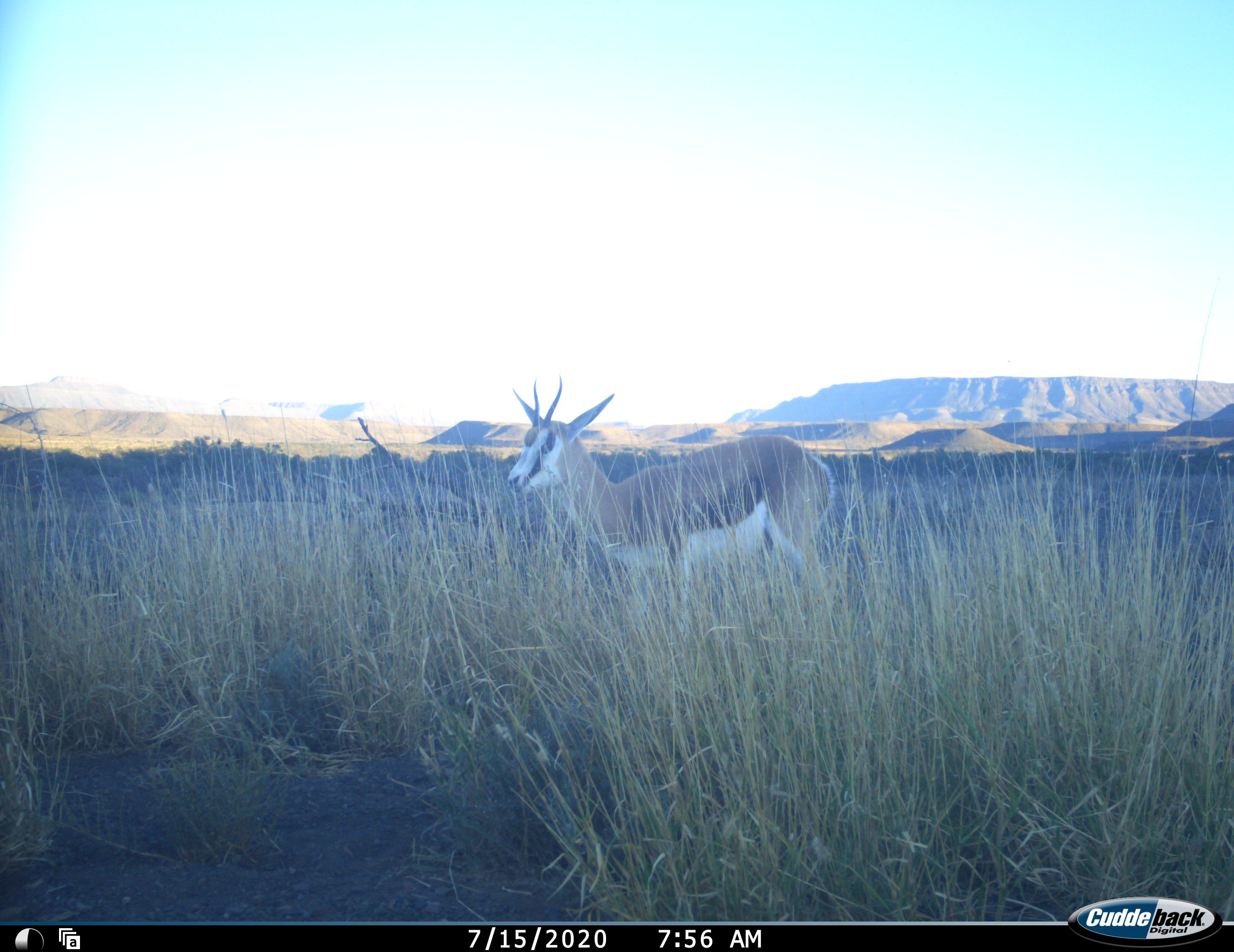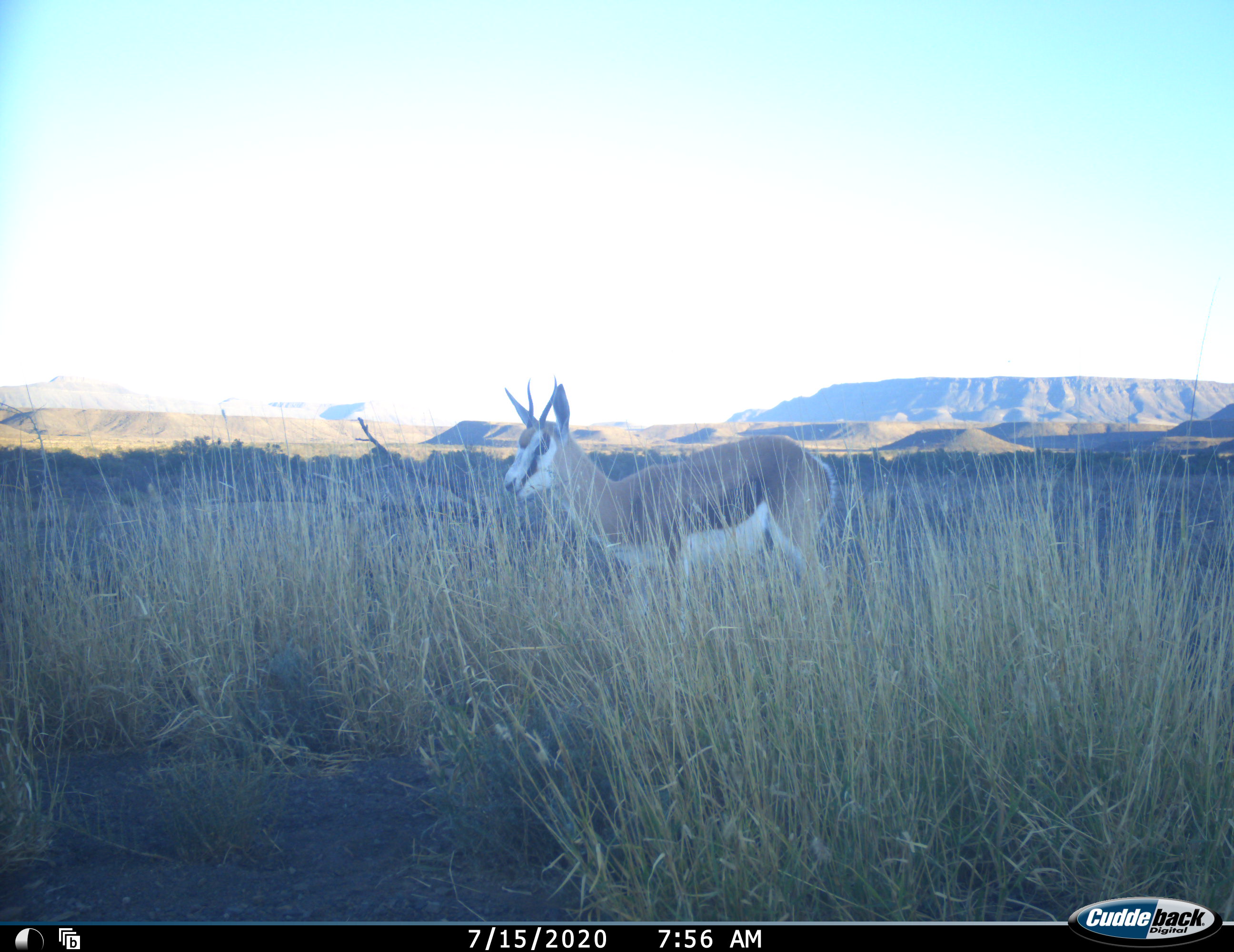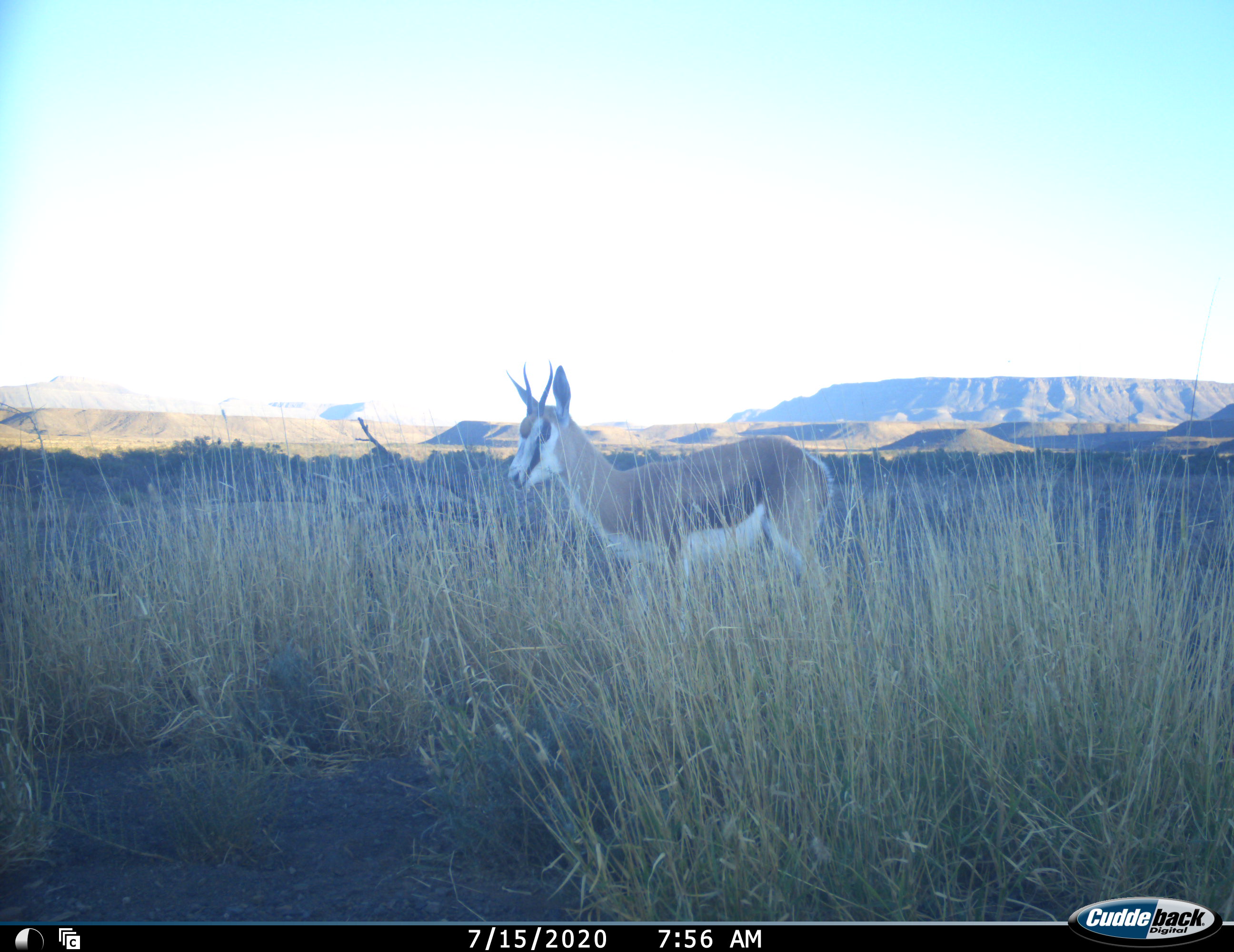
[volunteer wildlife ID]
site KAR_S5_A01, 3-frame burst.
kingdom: Animalia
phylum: Chordata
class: Mammalia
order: Artiodactyla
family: Bovidae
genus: Antidorcas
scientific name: Antidorcas marsupialis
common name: springbok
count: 1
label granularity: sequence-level